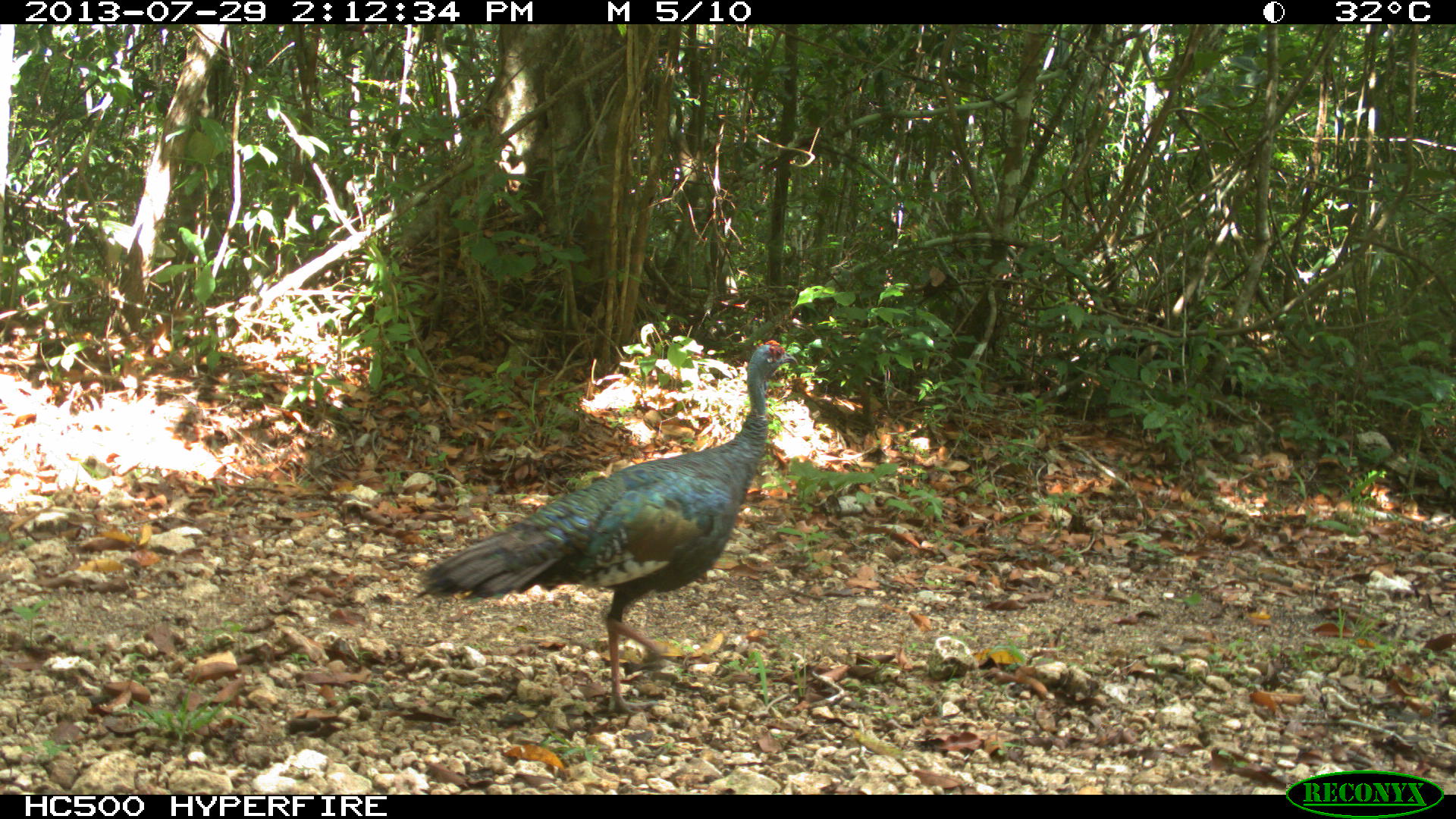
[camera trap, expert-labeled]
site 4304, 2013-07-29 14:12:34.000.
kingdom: Animalia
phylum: Chordata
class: Aves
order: Galliformes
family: Phasianidae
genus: Meleagris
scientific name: Meleagris ocellata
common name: ocellated turkey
Meleagris ocellata (ocellated turkey), count 2.